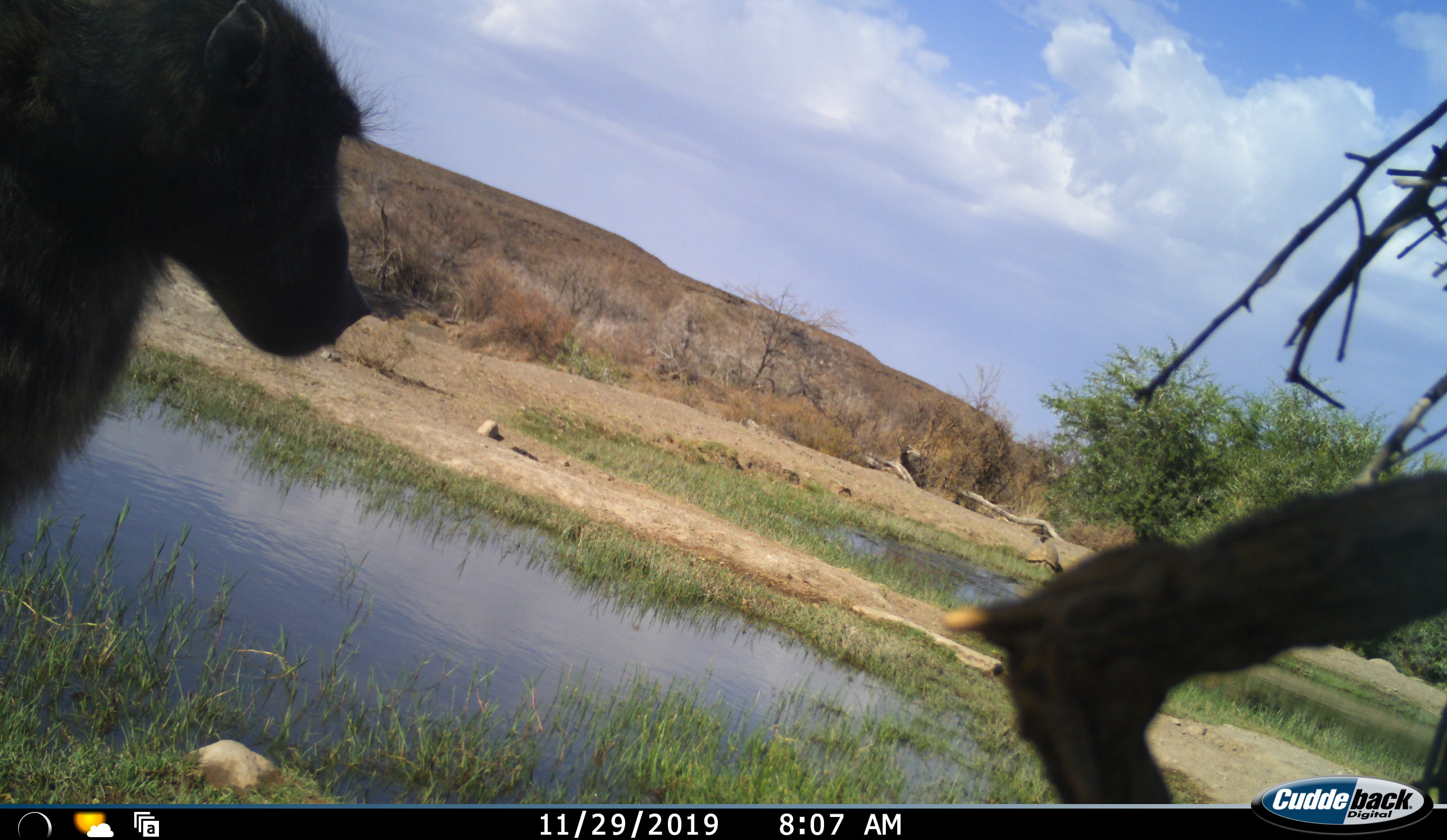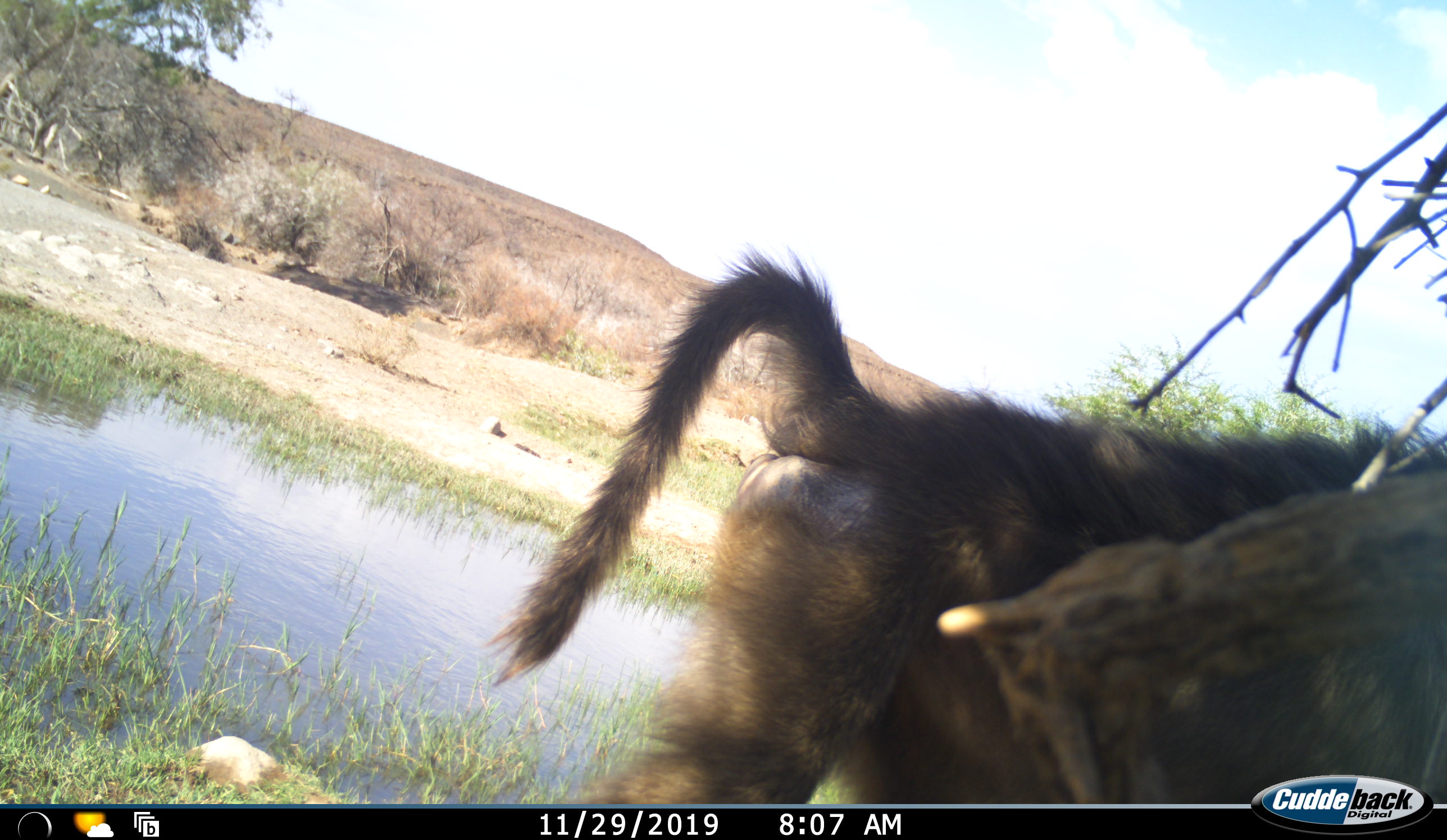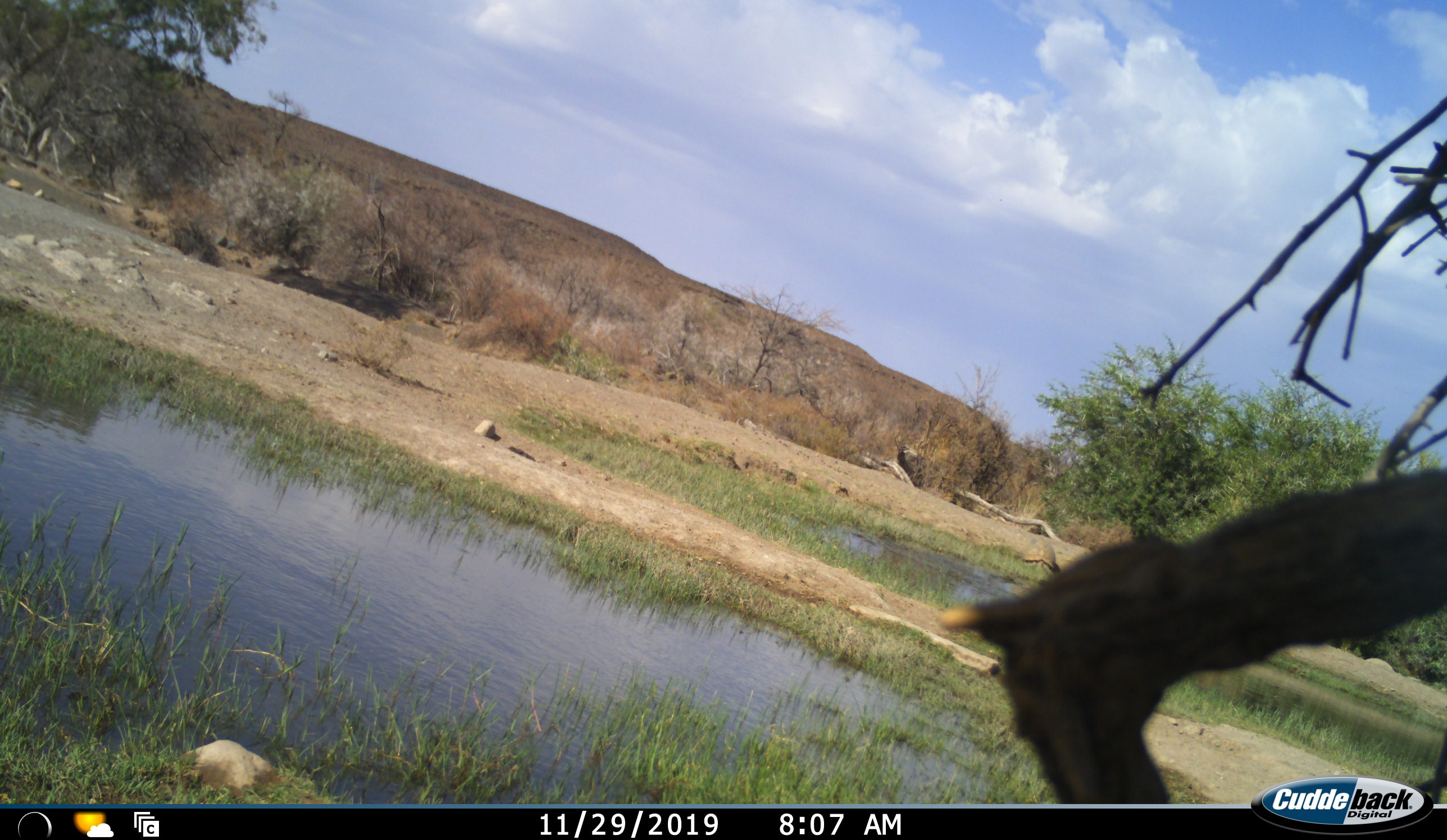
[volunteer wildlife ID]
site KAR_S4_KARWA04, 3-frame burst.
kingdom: Animalia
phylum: Chordata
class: Mammalia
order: Primates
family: Cercopithecidae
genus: Papio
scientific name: Papio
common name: baboon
Baboon (Papio), count 1. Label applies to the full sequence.